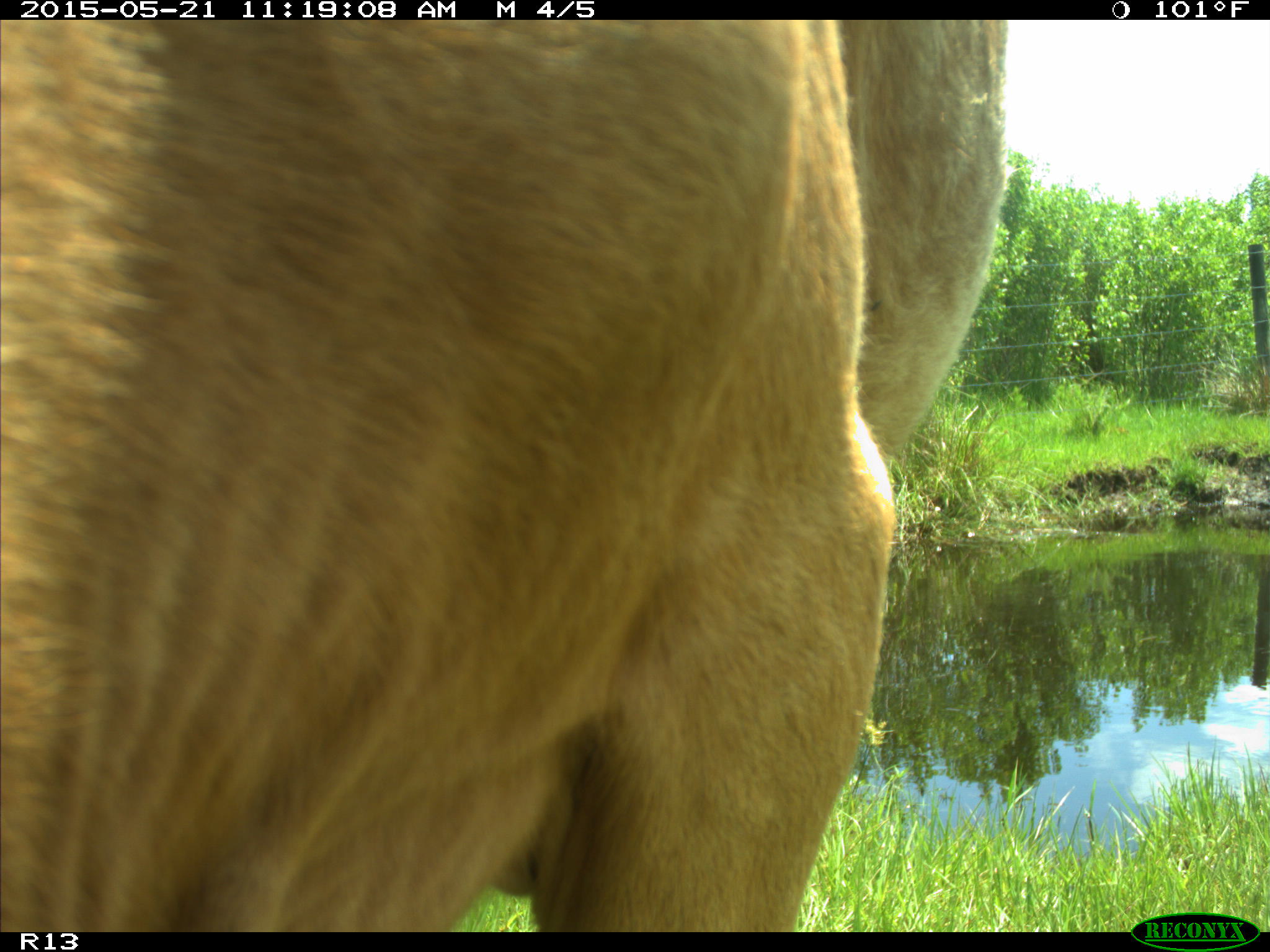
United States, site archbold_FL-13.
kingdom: Animalia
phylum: Chordata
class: Mammalia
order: Artiodactyla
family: Bovidae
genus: Bos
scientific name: Bos taurus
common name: domestic cow